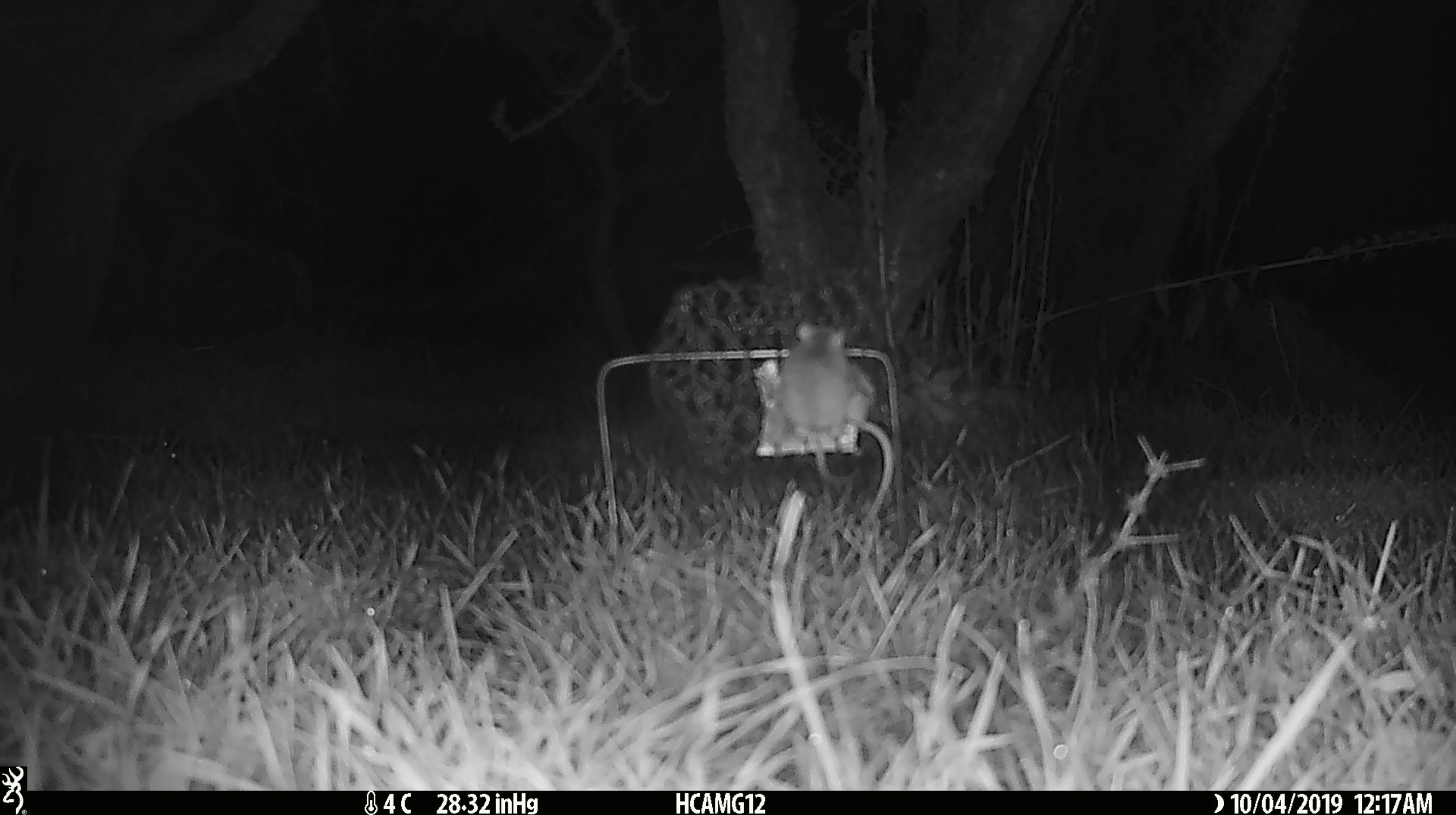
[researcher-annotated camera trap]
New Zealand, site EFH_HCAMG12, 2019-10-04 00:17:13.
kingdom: Animalia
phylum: Chordata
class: Mammalia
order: Rodentia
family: Muridae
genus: Mus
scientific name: Mus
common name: mouse